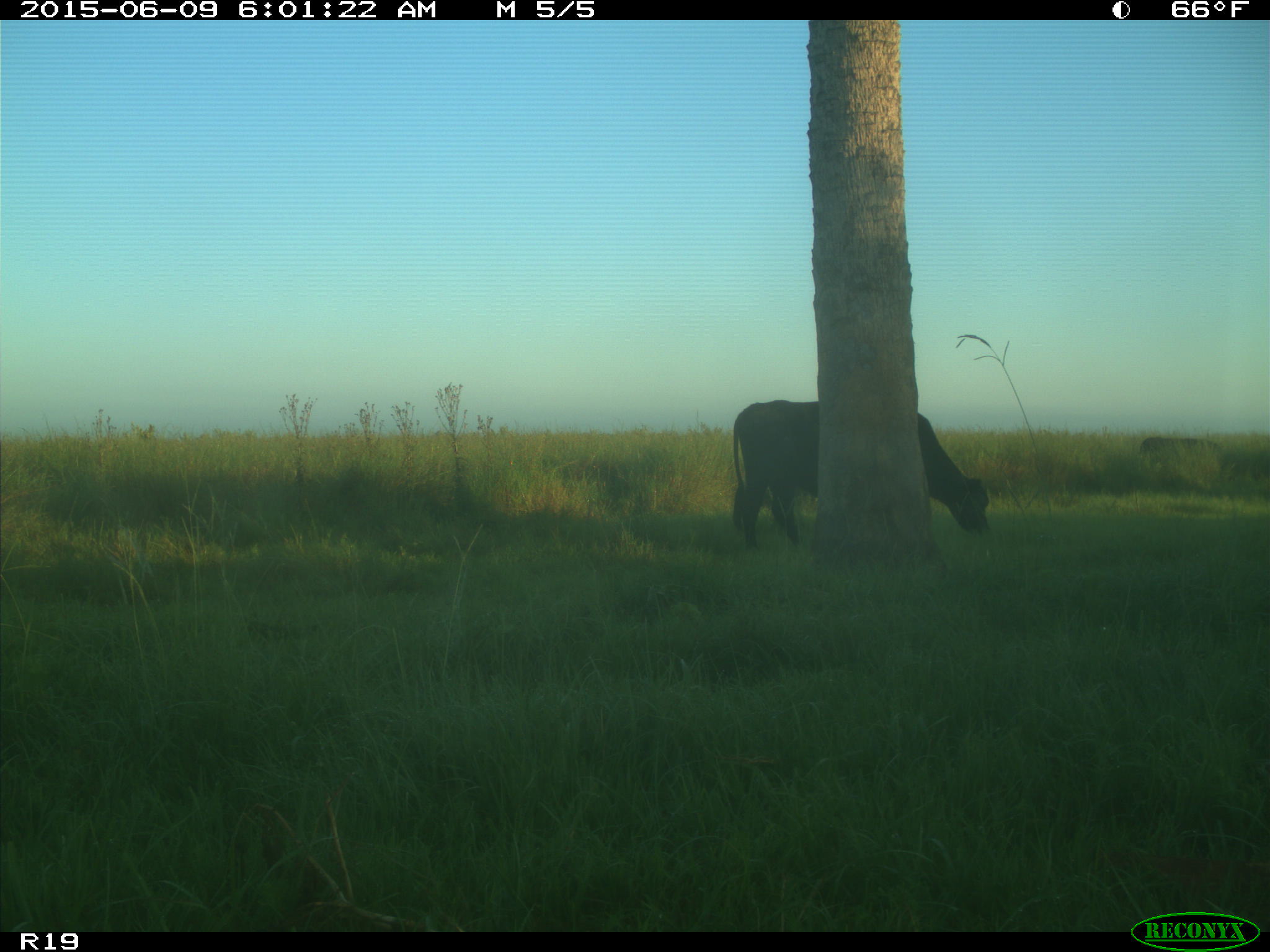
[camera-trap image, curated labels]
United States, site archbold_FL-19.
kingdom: Animalia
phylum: Chordata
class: Mammalia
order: Artiodactyla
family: Bovidae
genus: Bos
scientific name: Bos taurus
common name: domestic cow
Bos taurus (domestic cow).